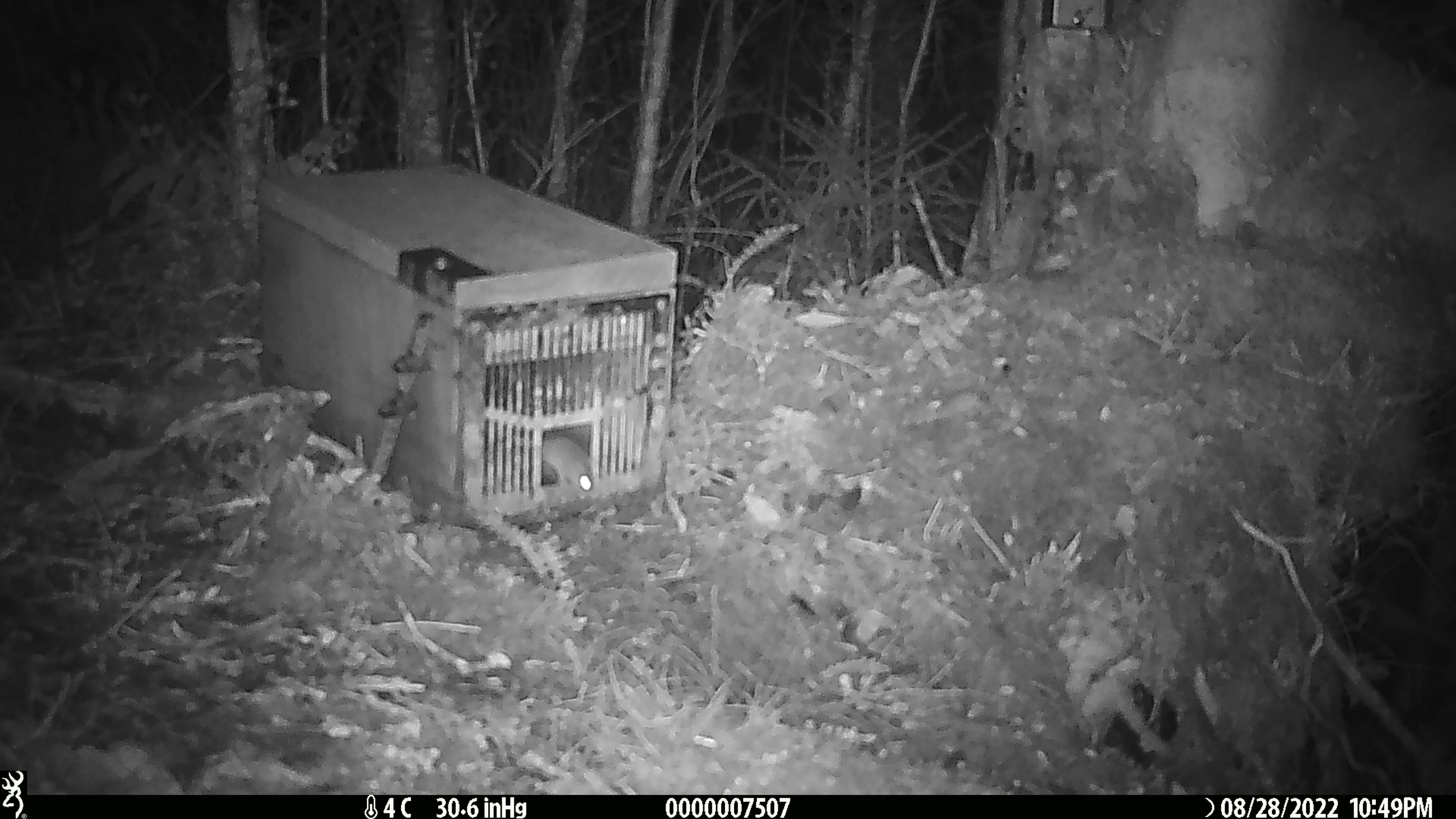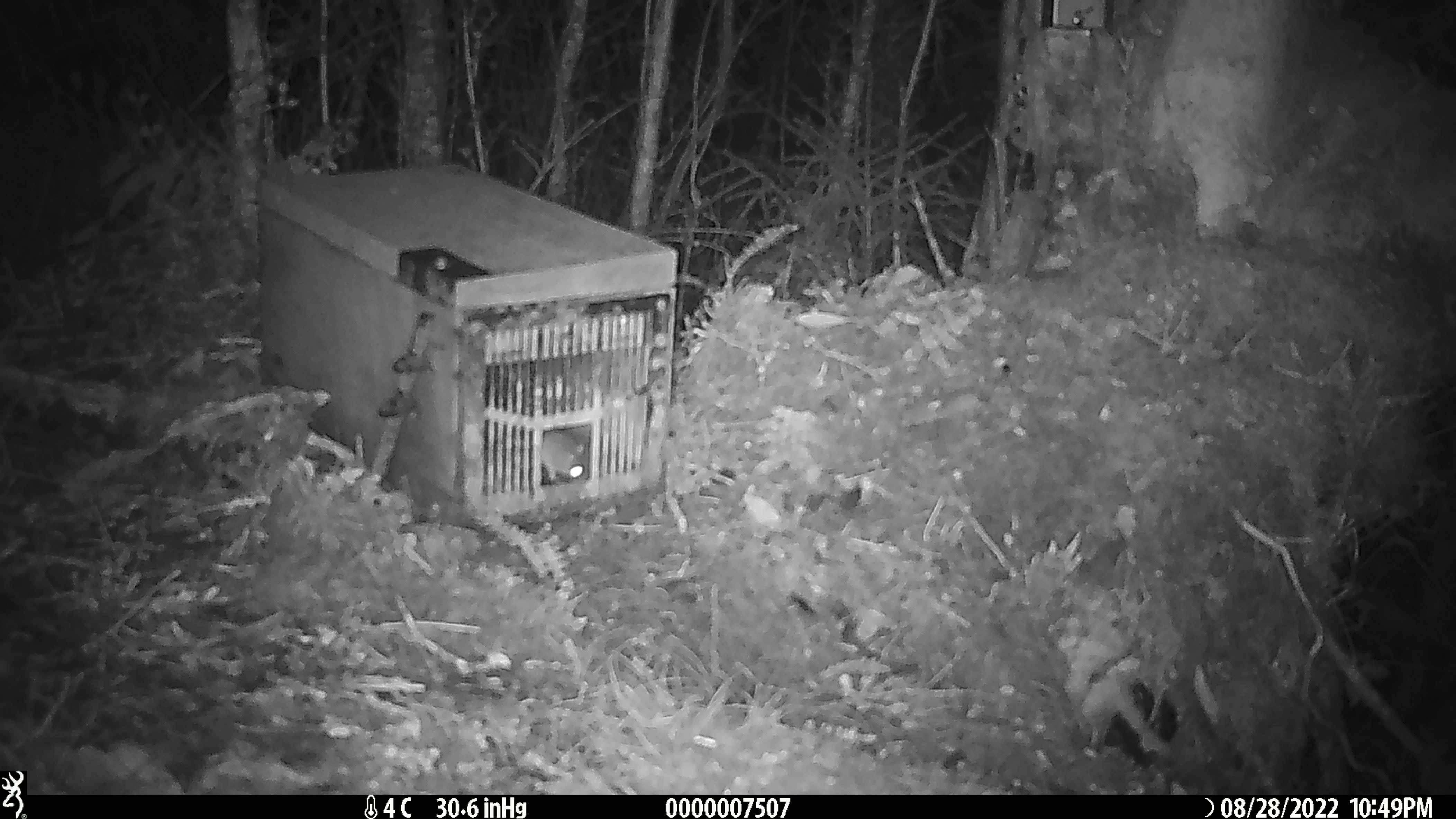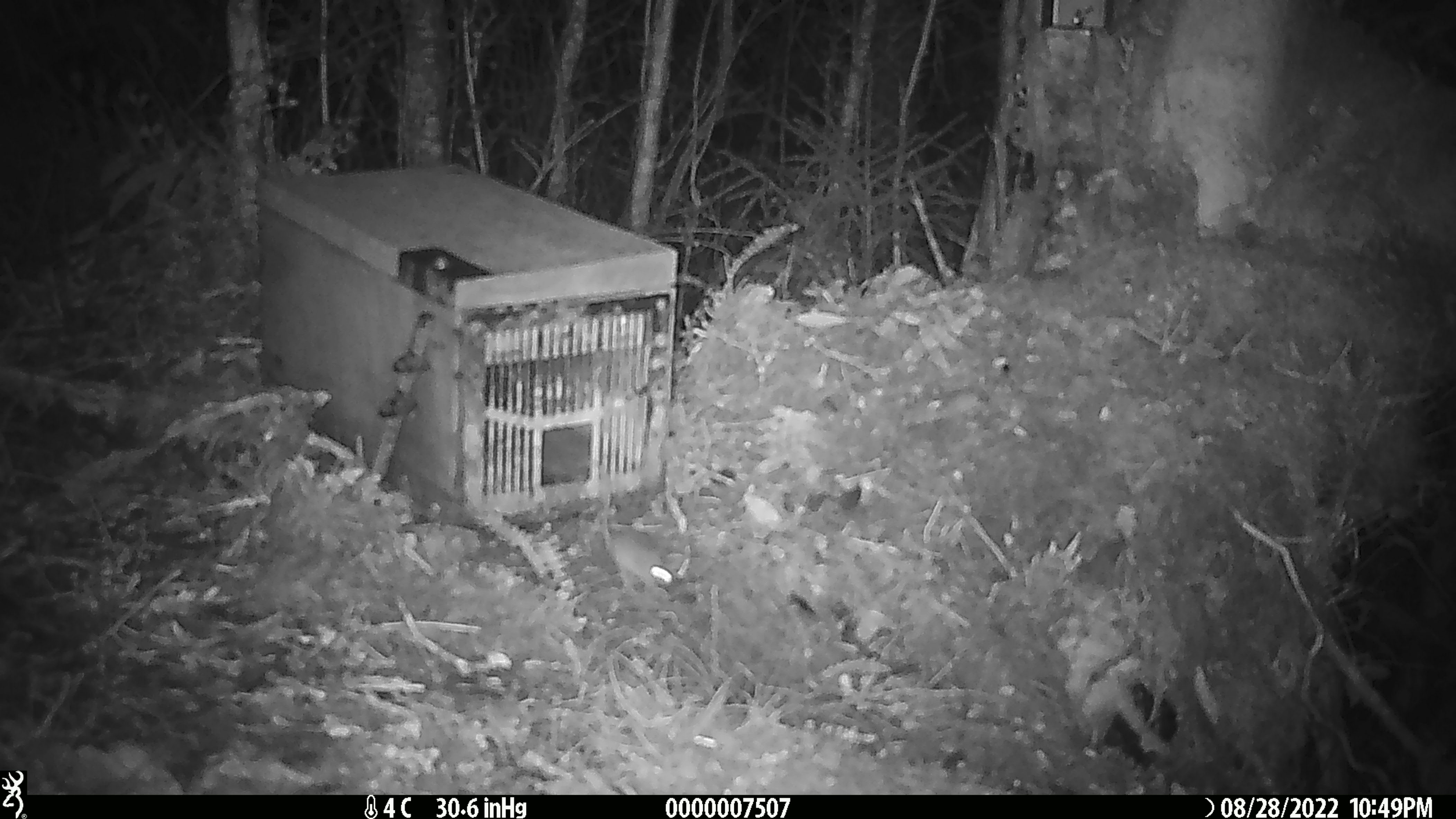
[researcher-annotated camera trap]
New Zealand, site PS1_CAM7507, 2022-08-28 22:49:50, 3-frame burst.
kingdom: Animalia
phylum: Chordata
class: Mammalia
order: Rodentia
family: Muridae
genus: Mus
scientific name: Mus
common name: mouse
Mouse (Mus).